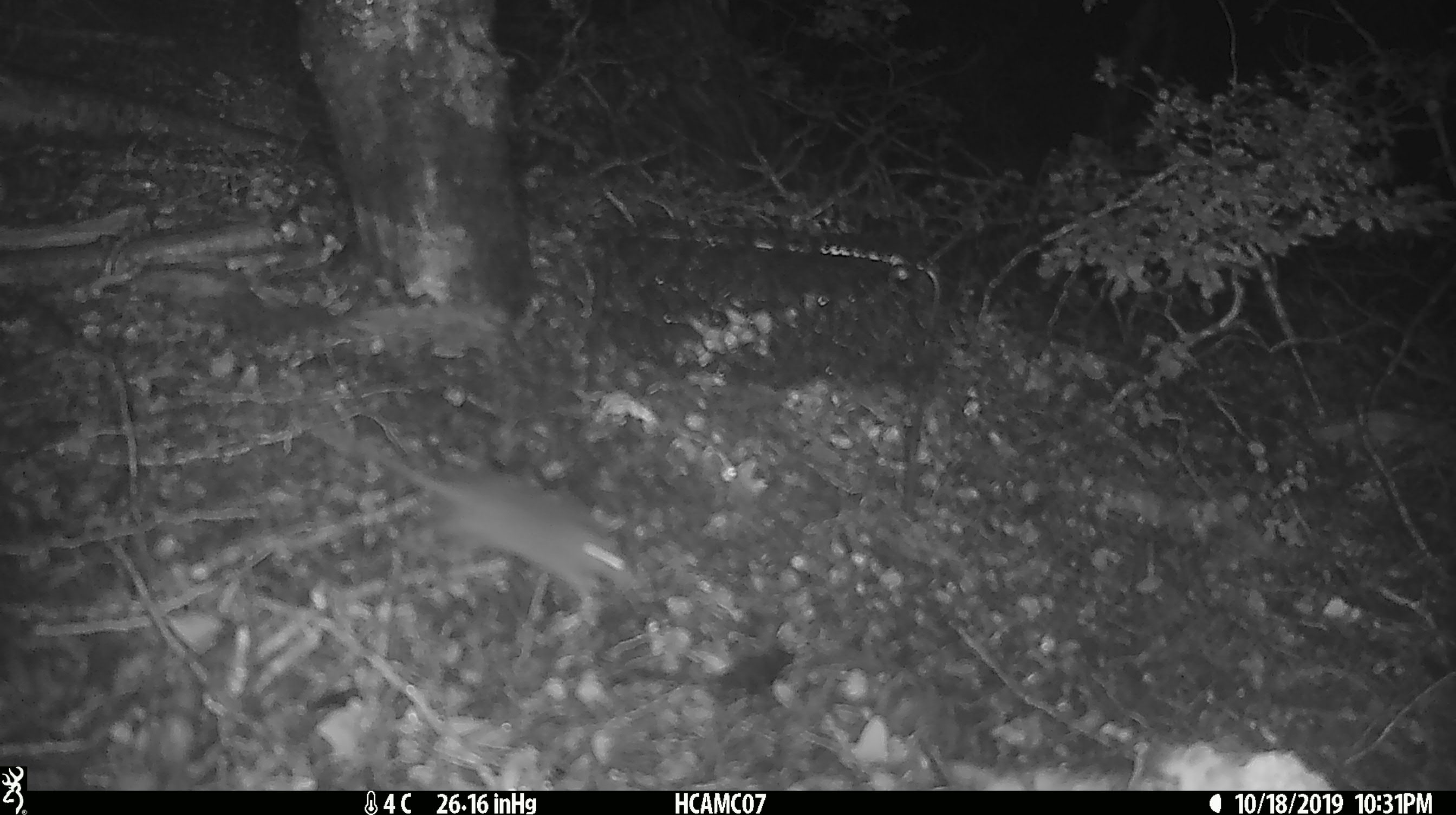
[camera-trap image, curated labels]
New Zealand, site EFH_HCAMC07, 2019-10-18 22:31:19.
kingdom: Animalia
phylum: Chordata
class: Mammalia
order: Rodentia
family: Muridae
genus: Mus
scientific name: Mus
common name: mouse